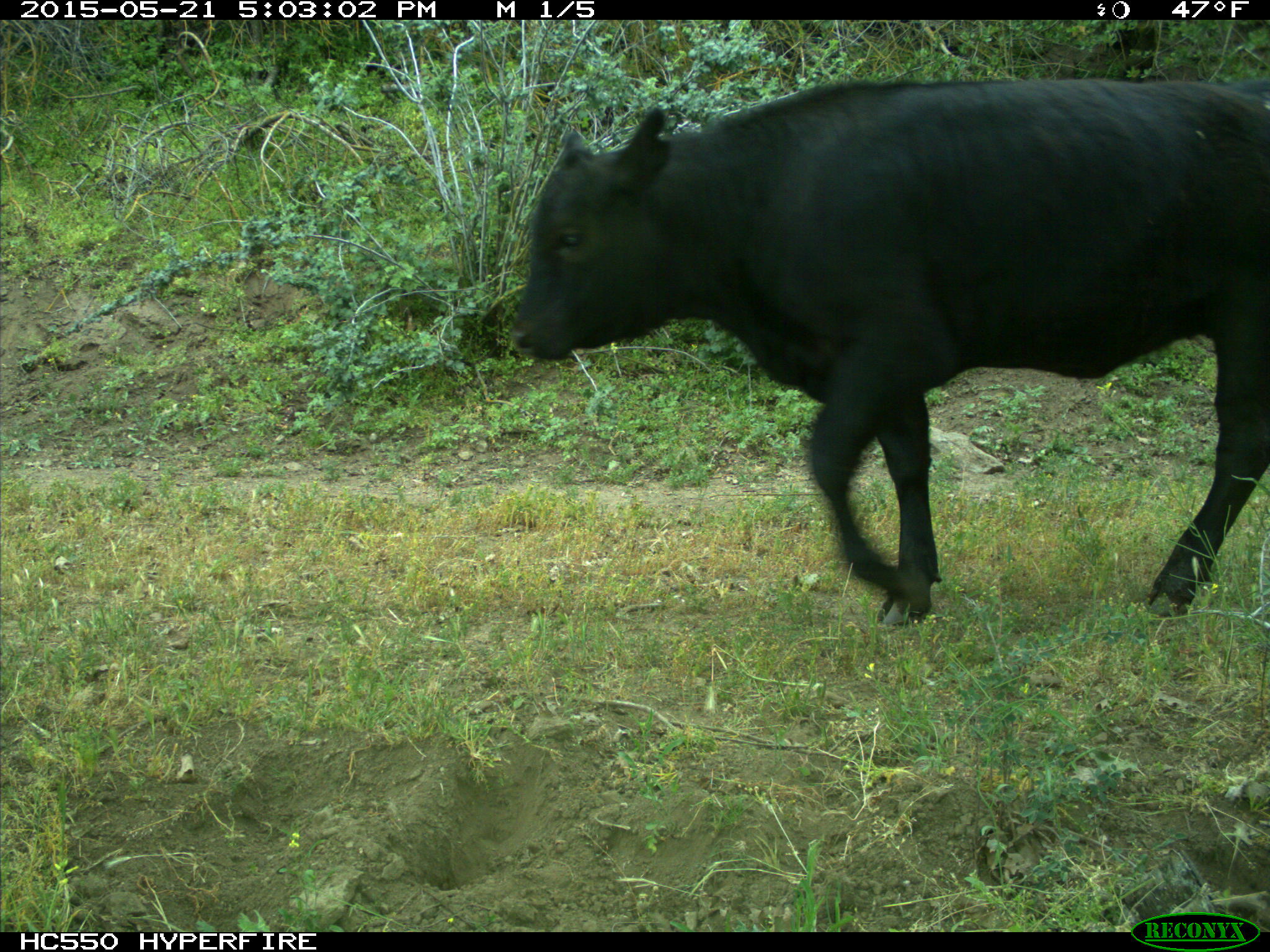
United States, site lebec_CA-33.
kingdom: Animalia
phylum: Chordata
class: Mammalia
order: Artiodactyla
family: Bovidae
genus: Bos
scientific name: Bos taurus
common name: domestic cow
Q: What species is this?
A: Bos taurus (domestic cow).